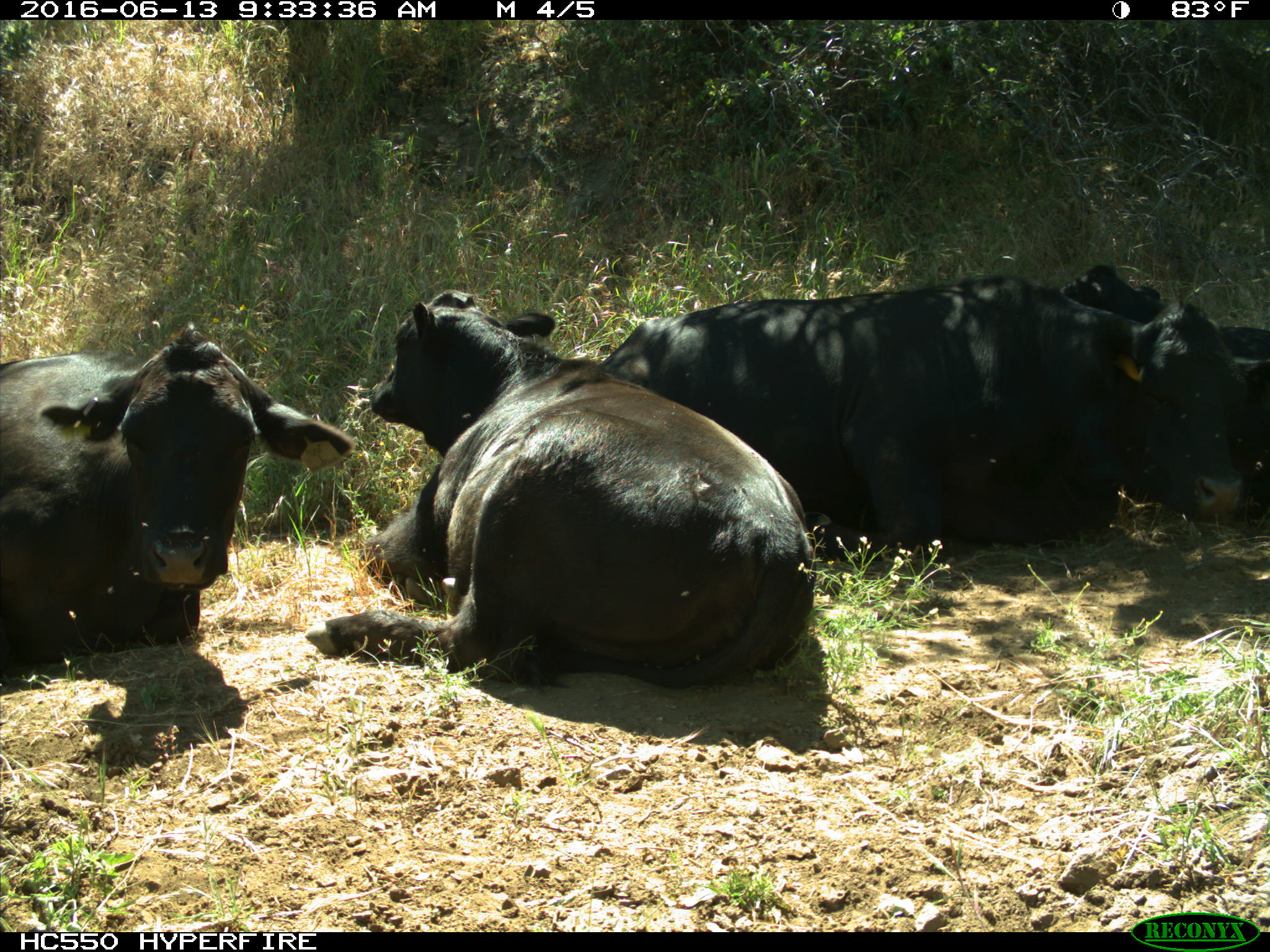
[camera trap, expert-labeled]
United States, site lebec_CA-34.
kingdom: Animalia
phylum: Chordata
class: Mammalia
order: Artiodactyla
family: Bovidae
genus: Bos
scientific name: Bos taurus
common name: domestic cow